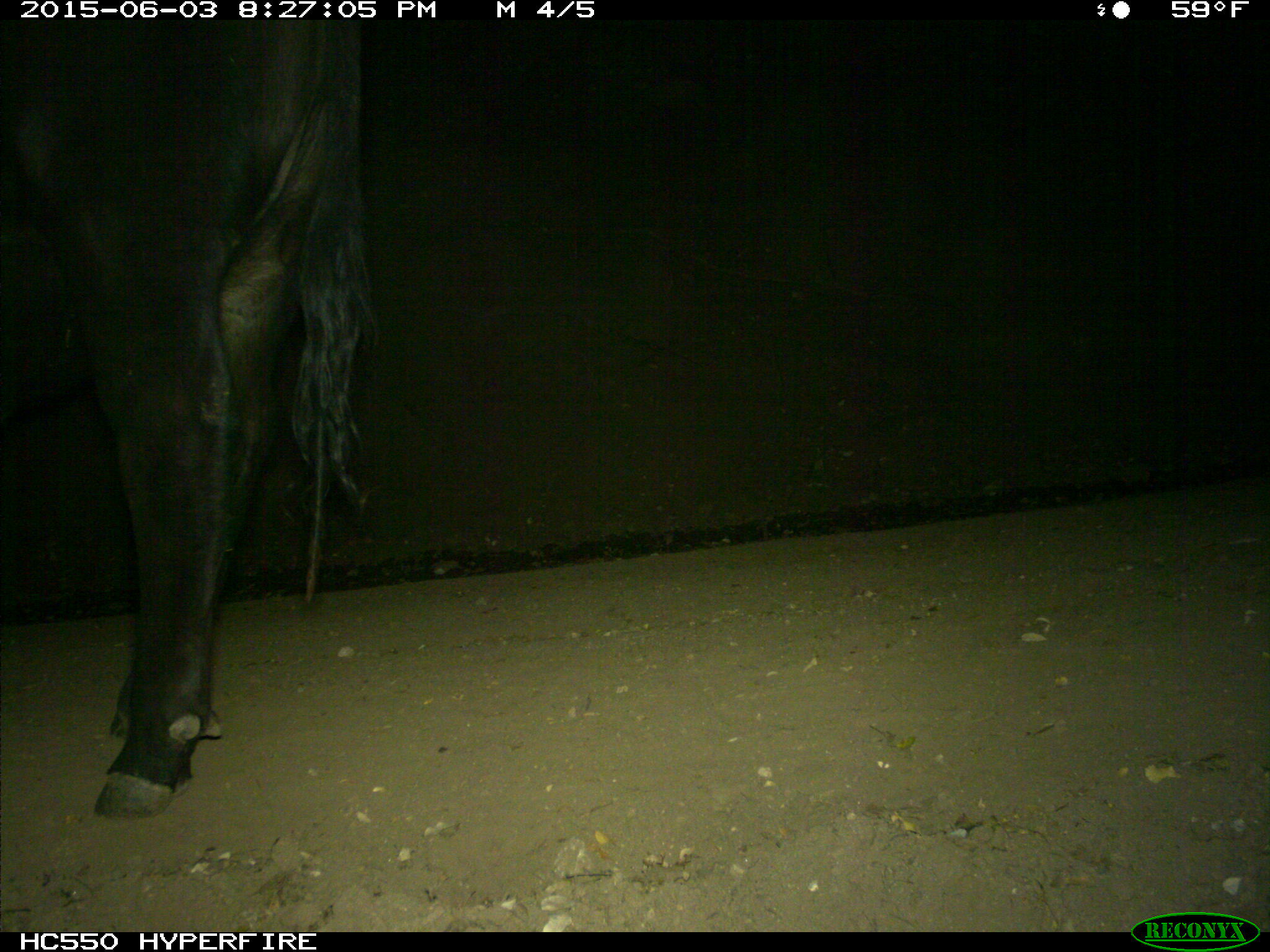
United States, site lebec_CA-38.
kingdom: Animalia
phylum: Chordata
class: Mammalia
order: Artiodactyla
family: Bovidae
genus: Bos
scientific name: Bos taurus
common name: domestic cow